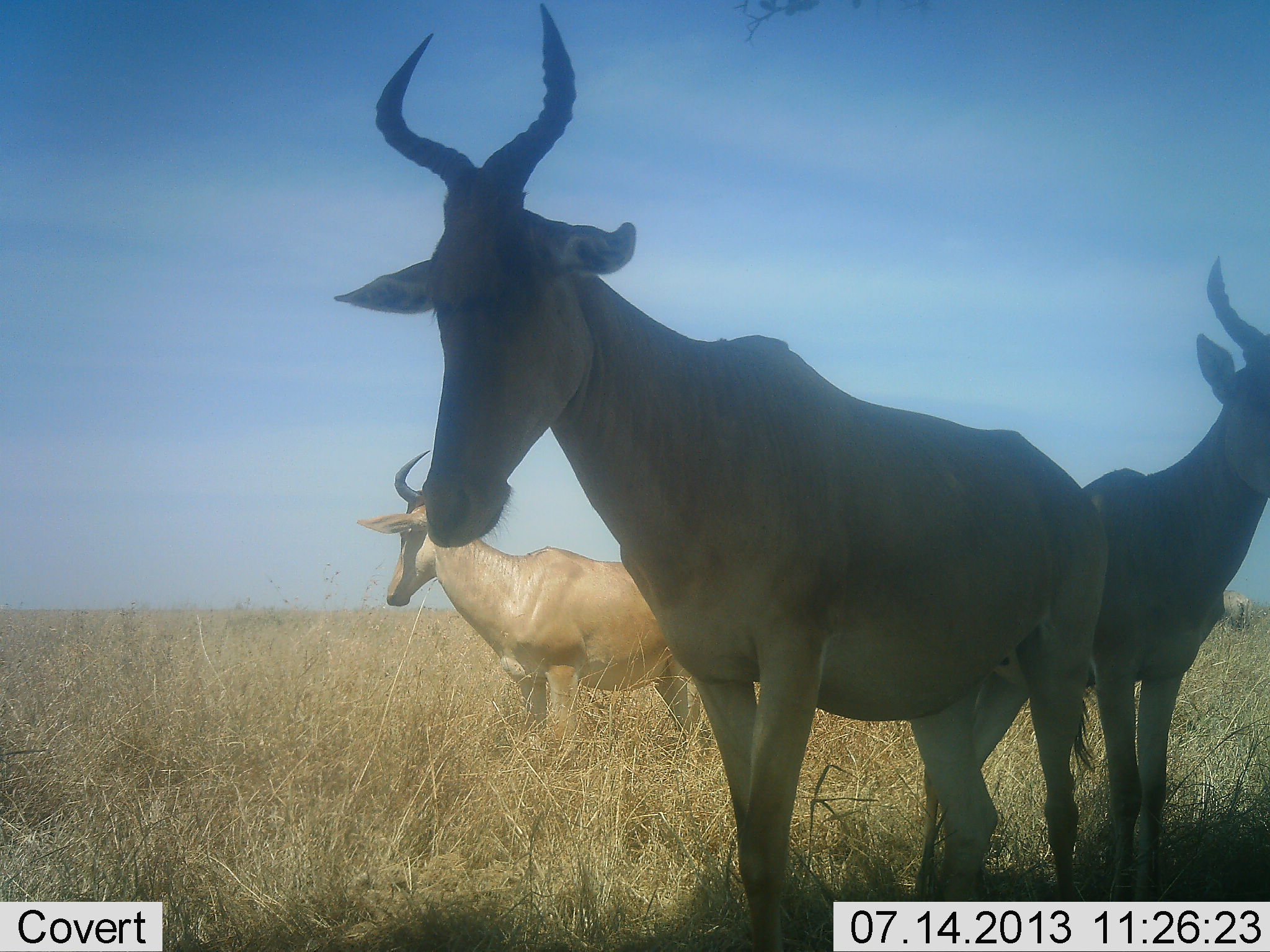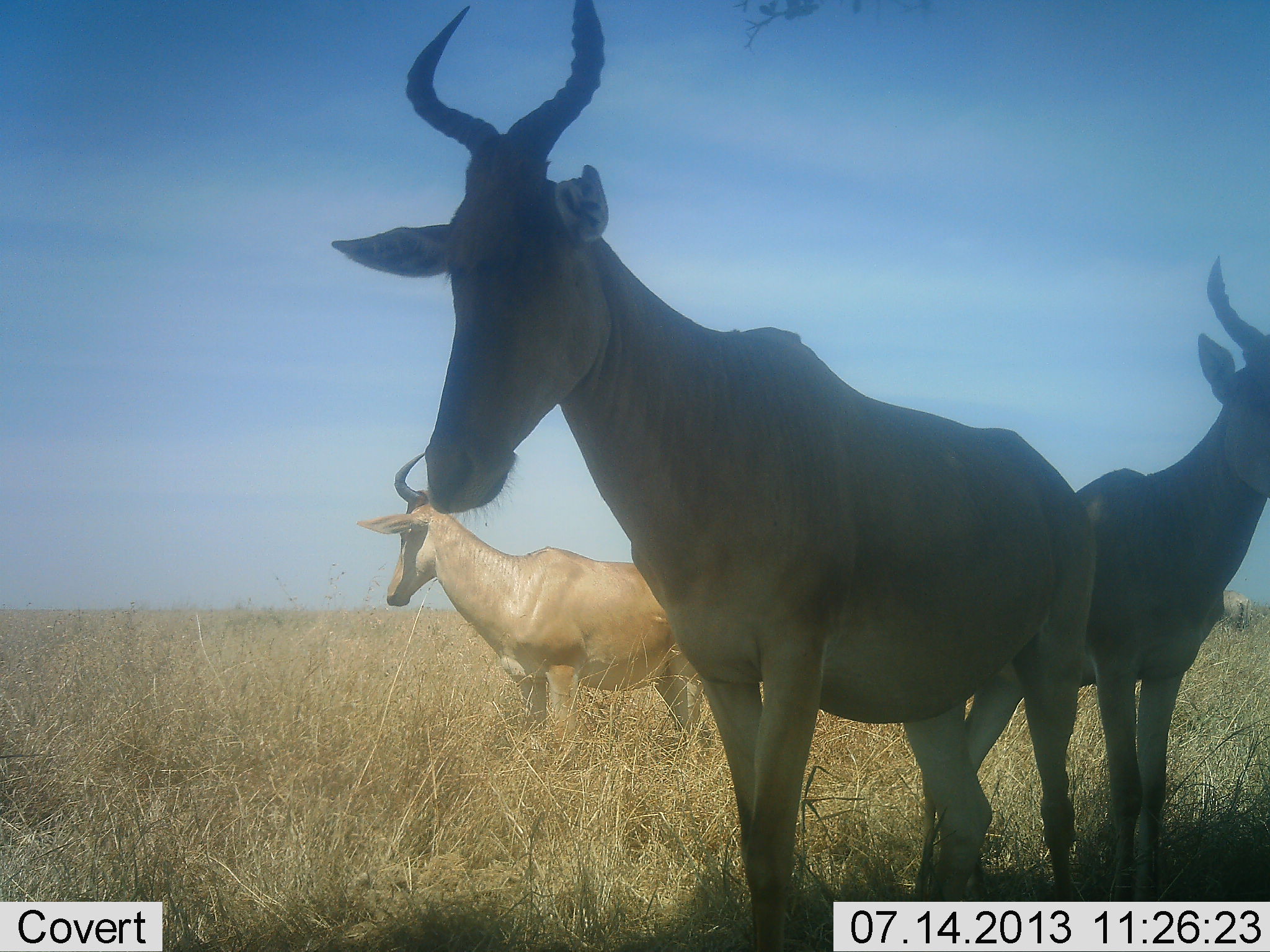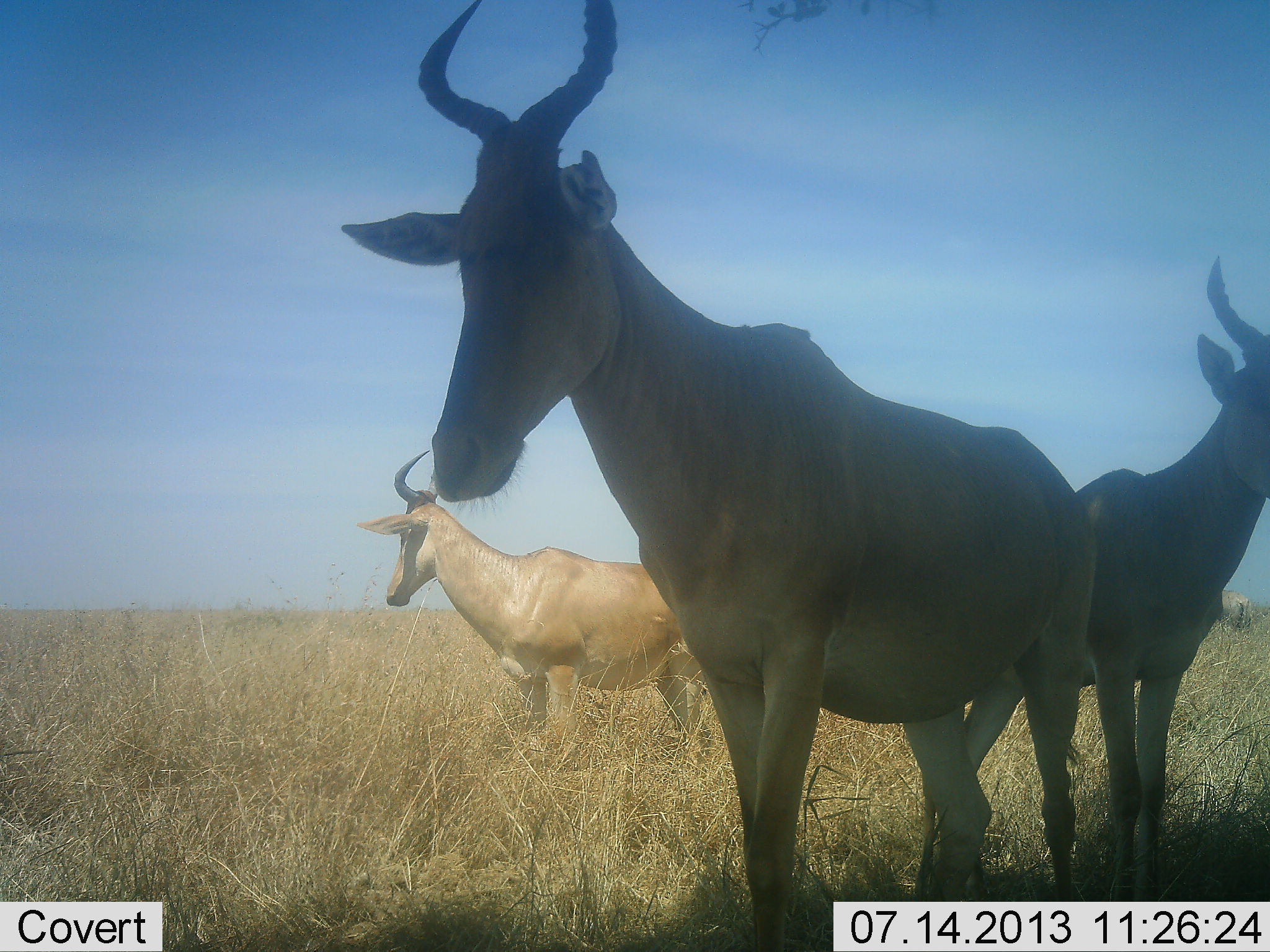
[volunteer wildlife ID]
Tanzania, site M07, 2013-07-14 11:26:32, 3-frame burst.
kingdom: Animalia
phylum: Chordata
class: Mammalia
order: Artiodactyla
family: Bovidae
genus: Alcelaphus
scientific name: Alcelaphus buselaphus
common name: hartebeest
Hartebeest (Alcelaphus buselaphus), count 3. Behavior (volunteer vote fractions): standing 90%, resting 0%, moving 10%, interacting 0%. Young present (vote fraction): 0%. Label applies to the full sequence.